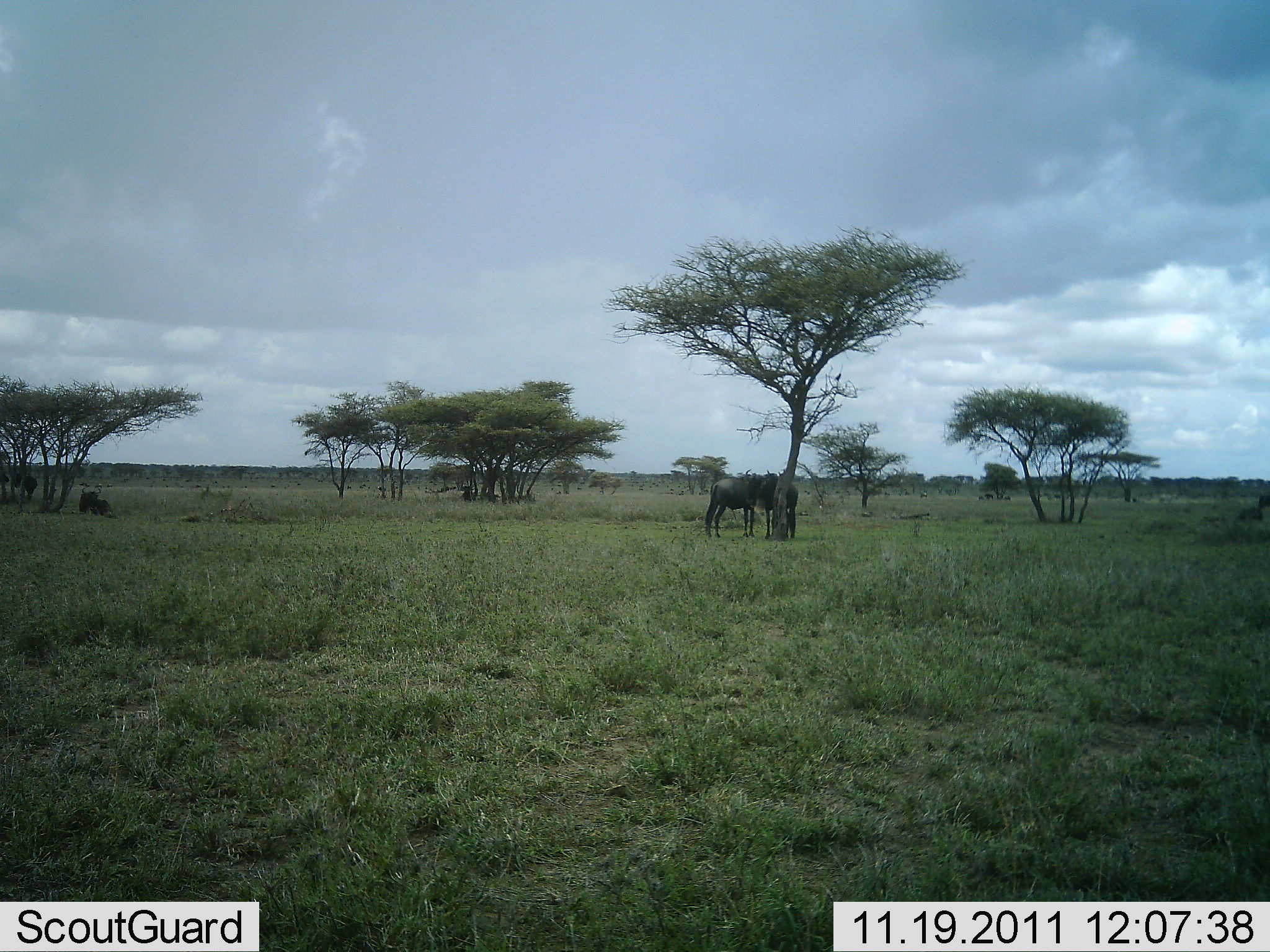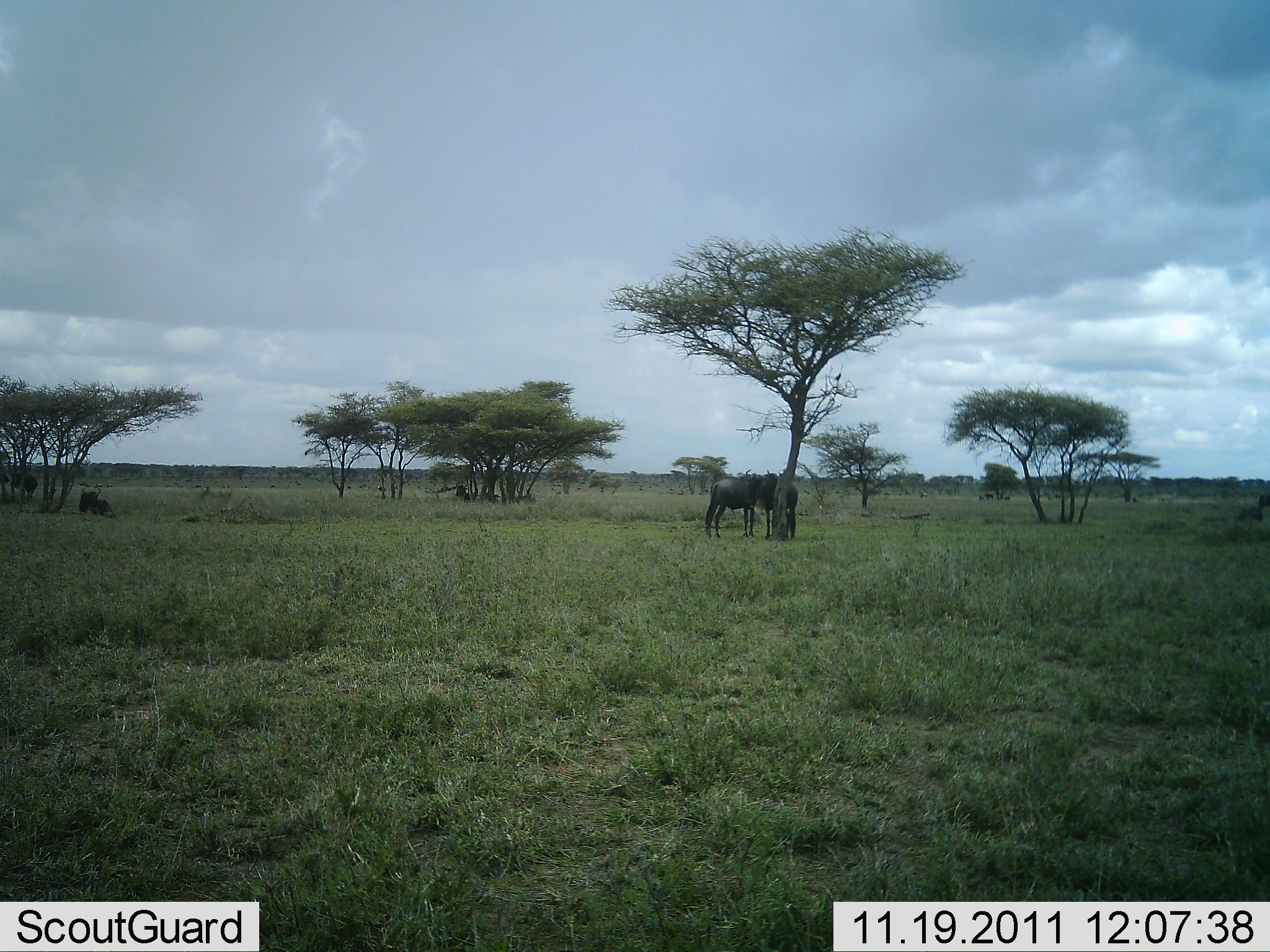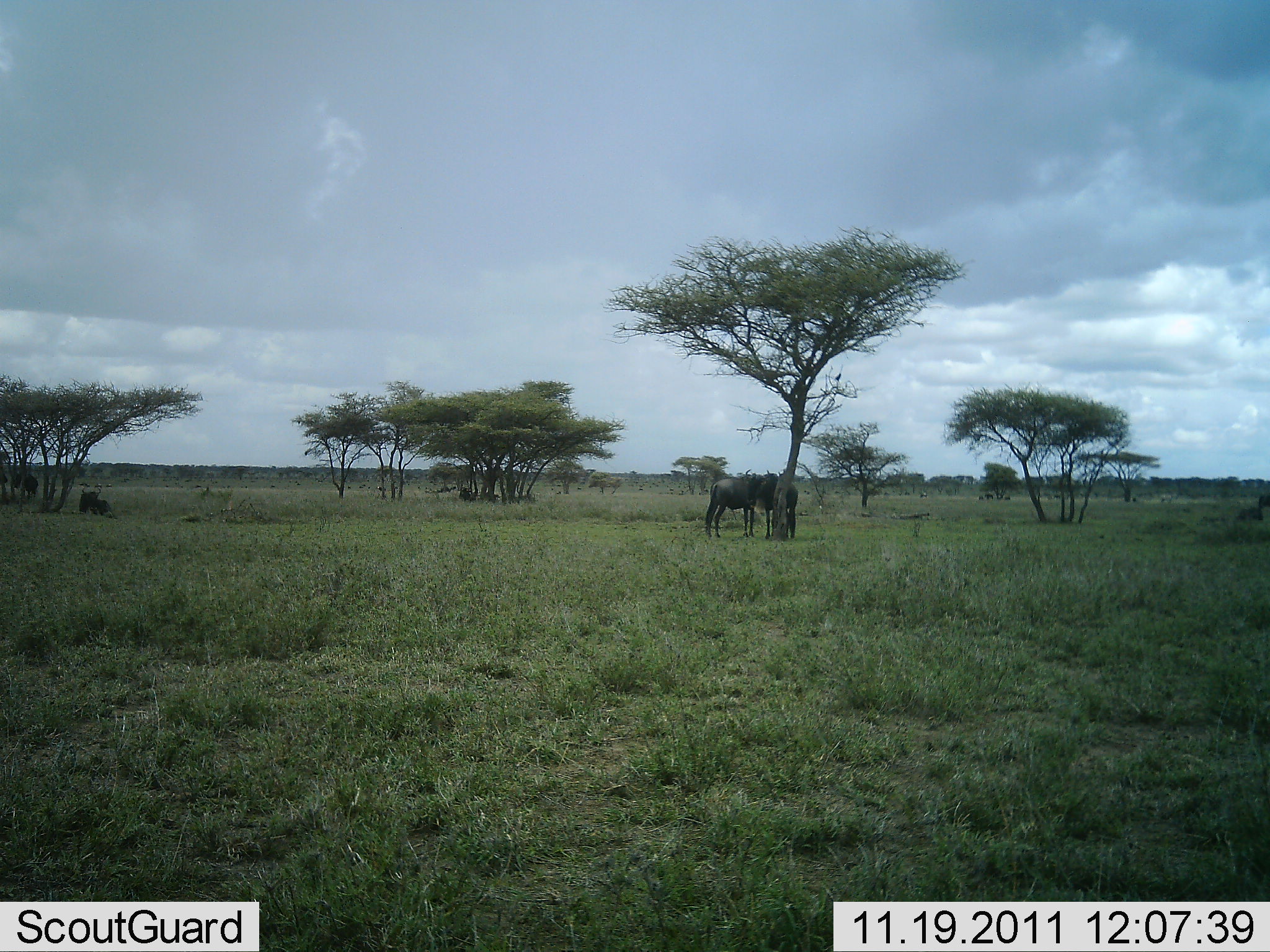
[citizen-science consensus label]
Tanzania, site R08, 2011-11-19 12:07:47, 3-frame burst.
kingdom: Animalia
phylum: Chordata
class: Mammalia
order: Artiodactyla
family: Bovidae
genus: Connochaetes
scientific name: Connochaetes taurinus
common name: blue wildebeest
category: wildebeest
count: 3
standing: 85%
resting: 38%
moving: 0%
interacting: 0%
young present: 0%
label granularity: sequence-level